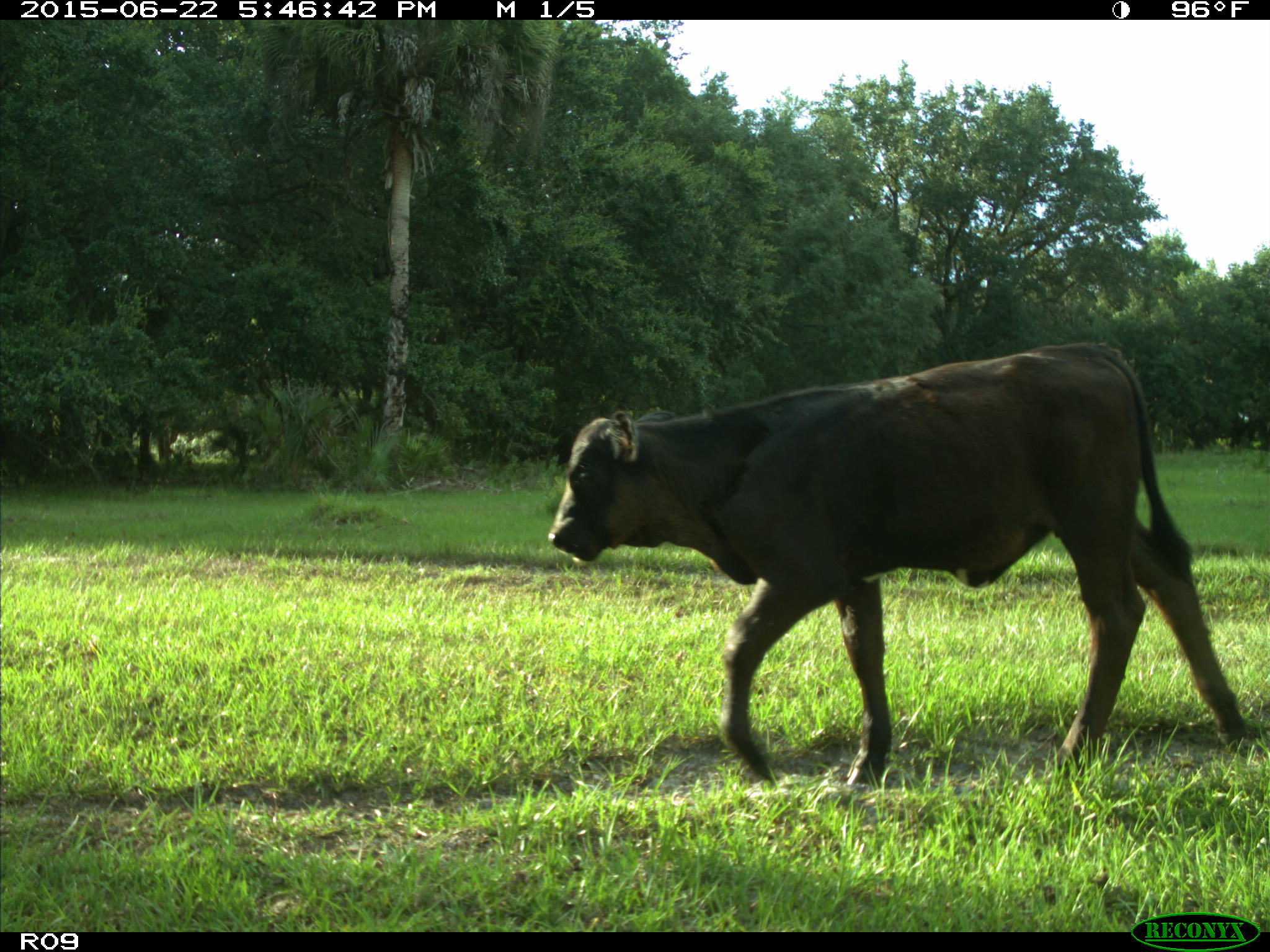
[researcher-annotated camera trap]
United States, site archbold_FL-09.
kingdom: Animalia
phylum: Chordata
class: Mammalia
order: Artiodactyla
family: Bovidae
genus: Bos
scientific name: Bos taurus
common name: domestic cow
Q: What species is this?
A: Bos taurus (domestic cow).